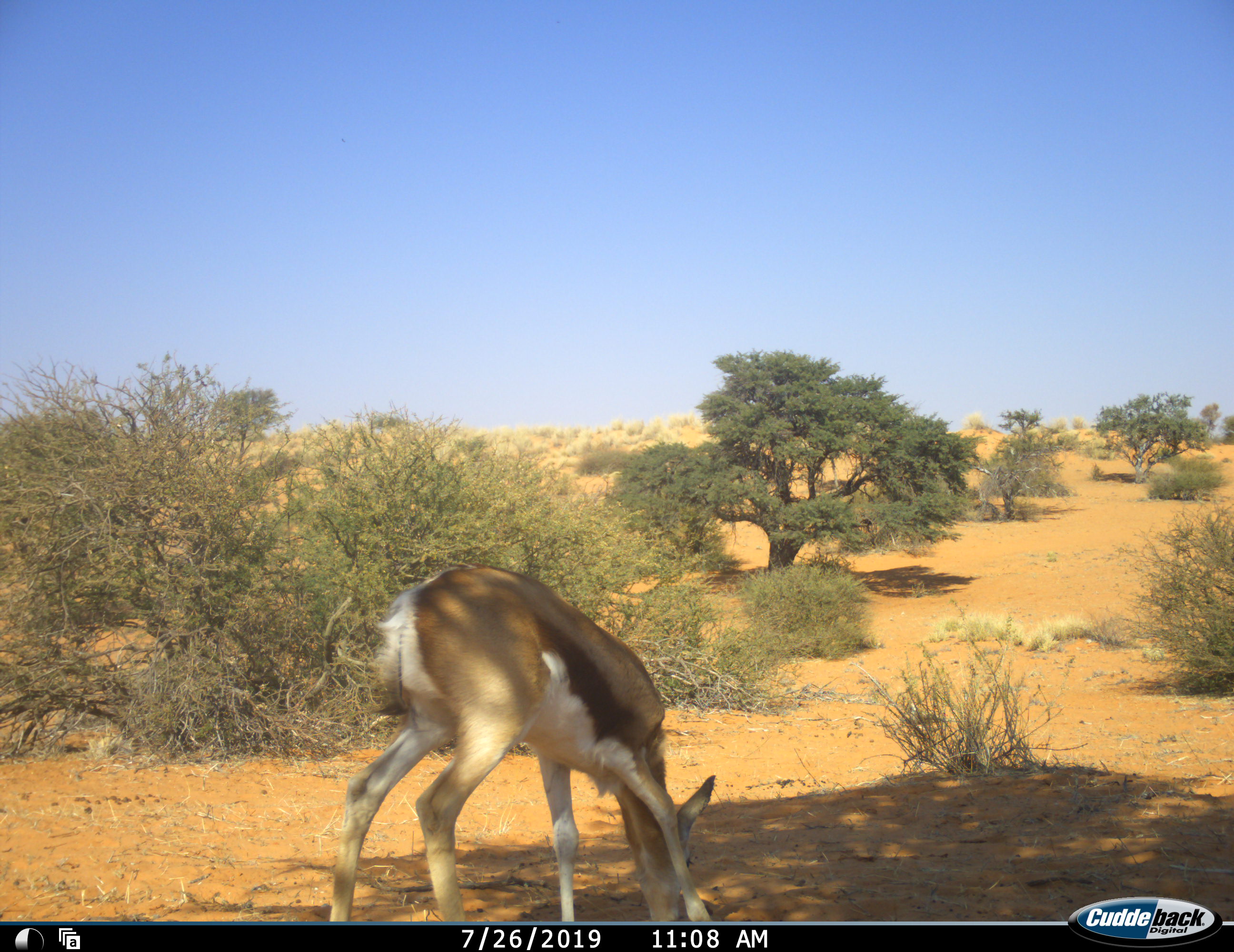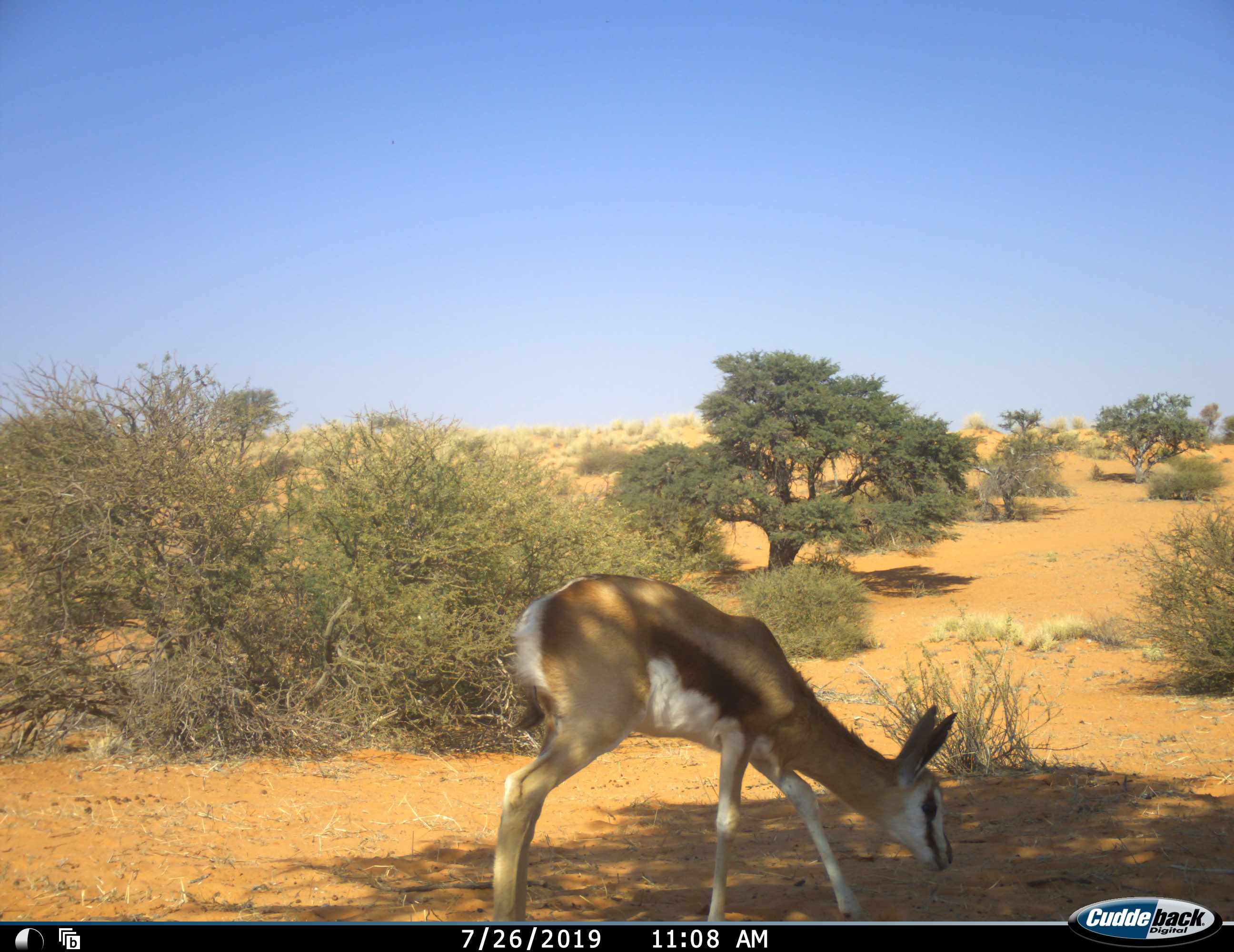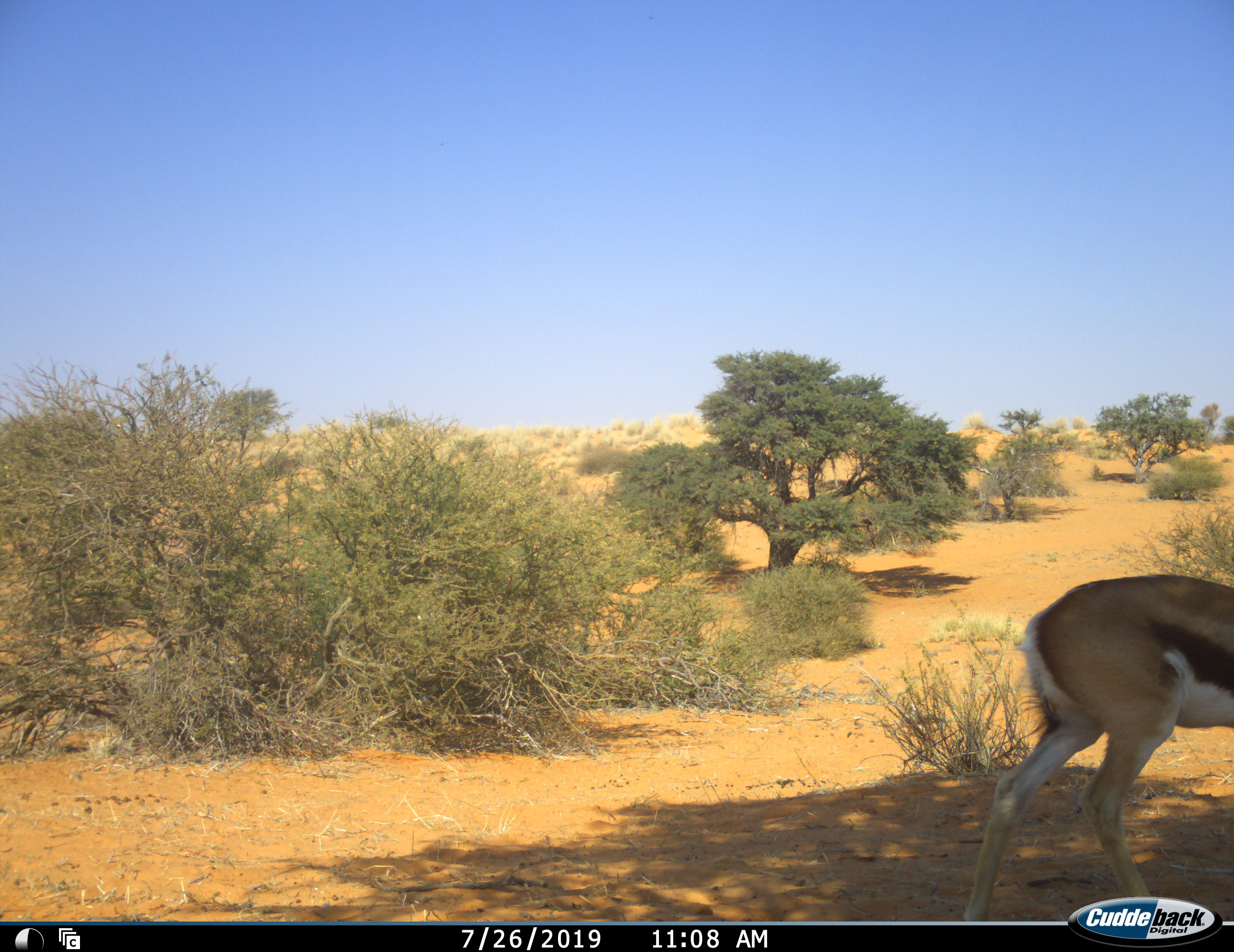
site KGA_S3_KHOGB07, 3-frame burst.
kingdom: Animalia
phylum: Chordata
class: Mammalia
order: Artiodactyla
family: Bovidae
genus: Antidorcas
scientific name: Antidorcas marsupialis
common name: springbok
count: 1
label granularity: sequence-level